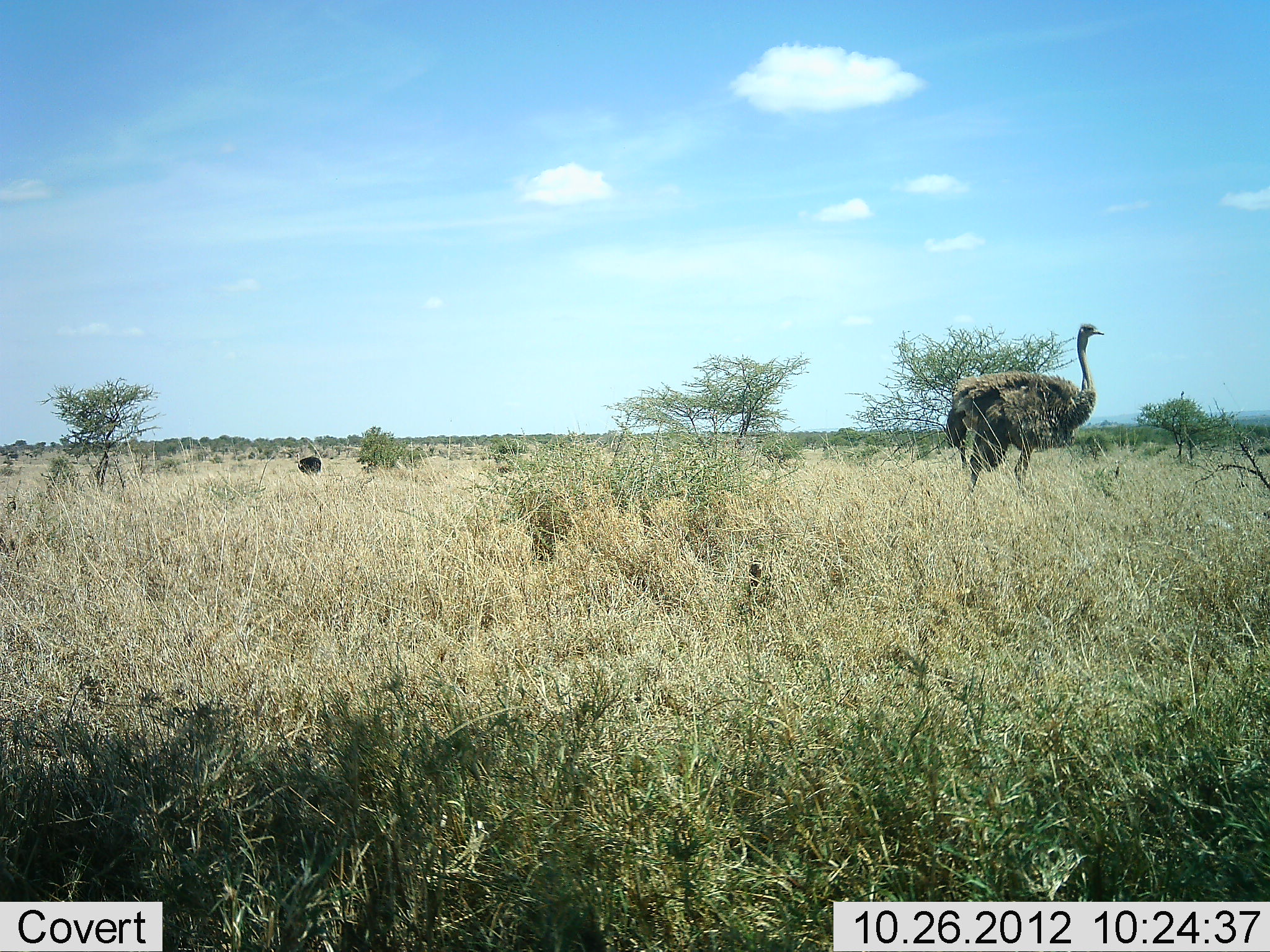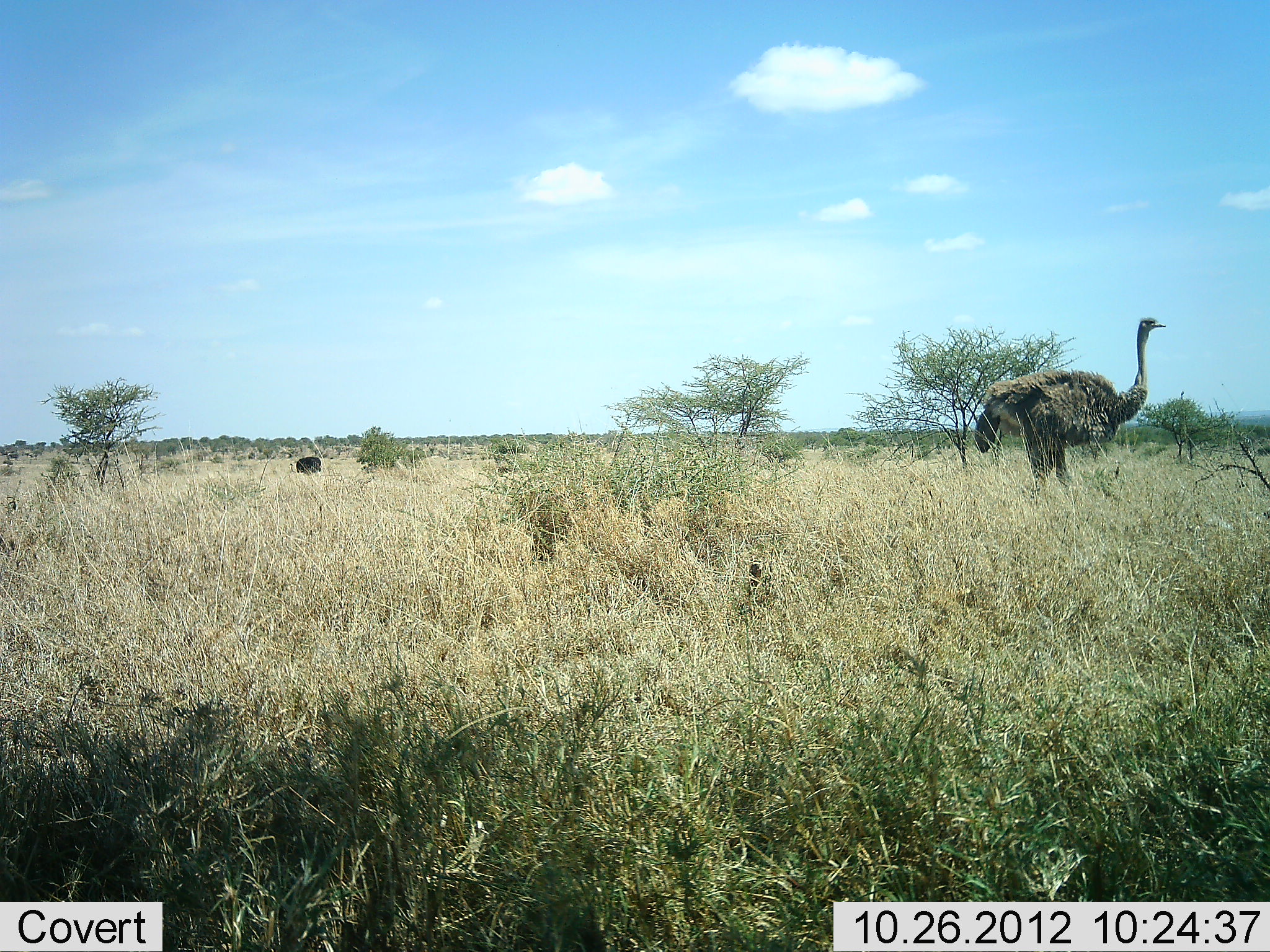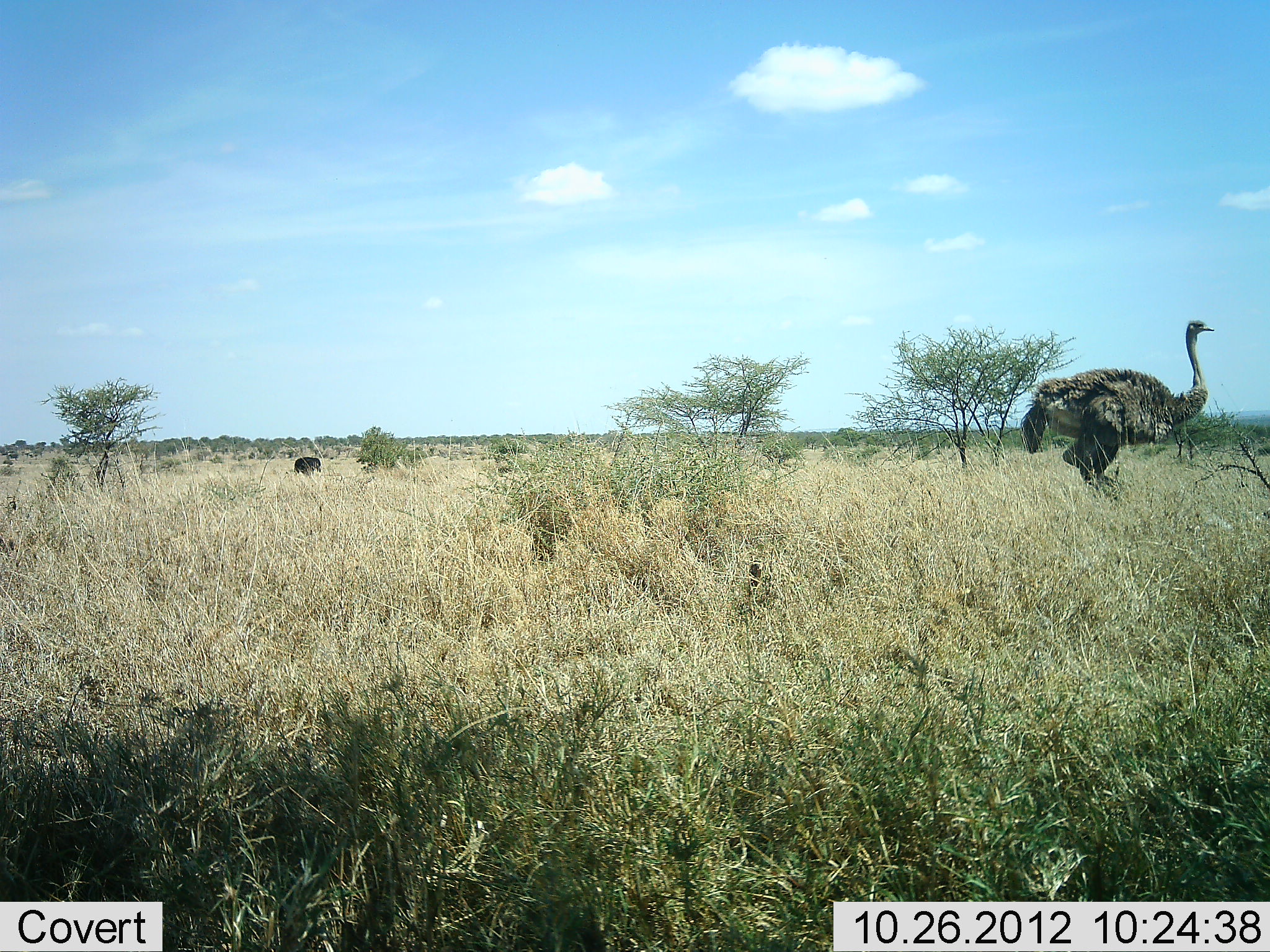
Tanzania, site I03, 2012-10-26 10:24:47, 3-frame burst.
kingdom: Animalia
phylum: Chordata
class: Aves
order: Struthioniformes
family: Struthionidae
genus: Struthio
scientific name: Struthio camelus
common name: ostrich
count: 1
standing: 55%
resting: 0%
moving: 64%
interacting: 0%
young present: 0%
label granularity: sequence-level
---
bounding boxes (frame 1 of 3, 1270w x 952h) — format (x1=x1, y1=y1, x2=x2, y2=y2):
animal: (x1=944, y1=324, x2=1105, y2=502); (x1=294, y1=452, x2=324, y2=482)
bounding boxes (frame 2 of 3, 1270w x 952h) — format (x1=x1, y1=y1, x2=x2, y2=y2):
animal: (x1=973, y1=316, x2=1167, y2=507); (x1=288, y1=456, x2=324, y2=475)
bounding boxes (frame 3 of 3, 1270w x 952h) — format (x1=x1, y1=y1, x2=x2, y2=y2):
animal: (x1=1020, y1=319, x2=1216, y2=501); (x1=284, y1=456, x2=324, y2=480)